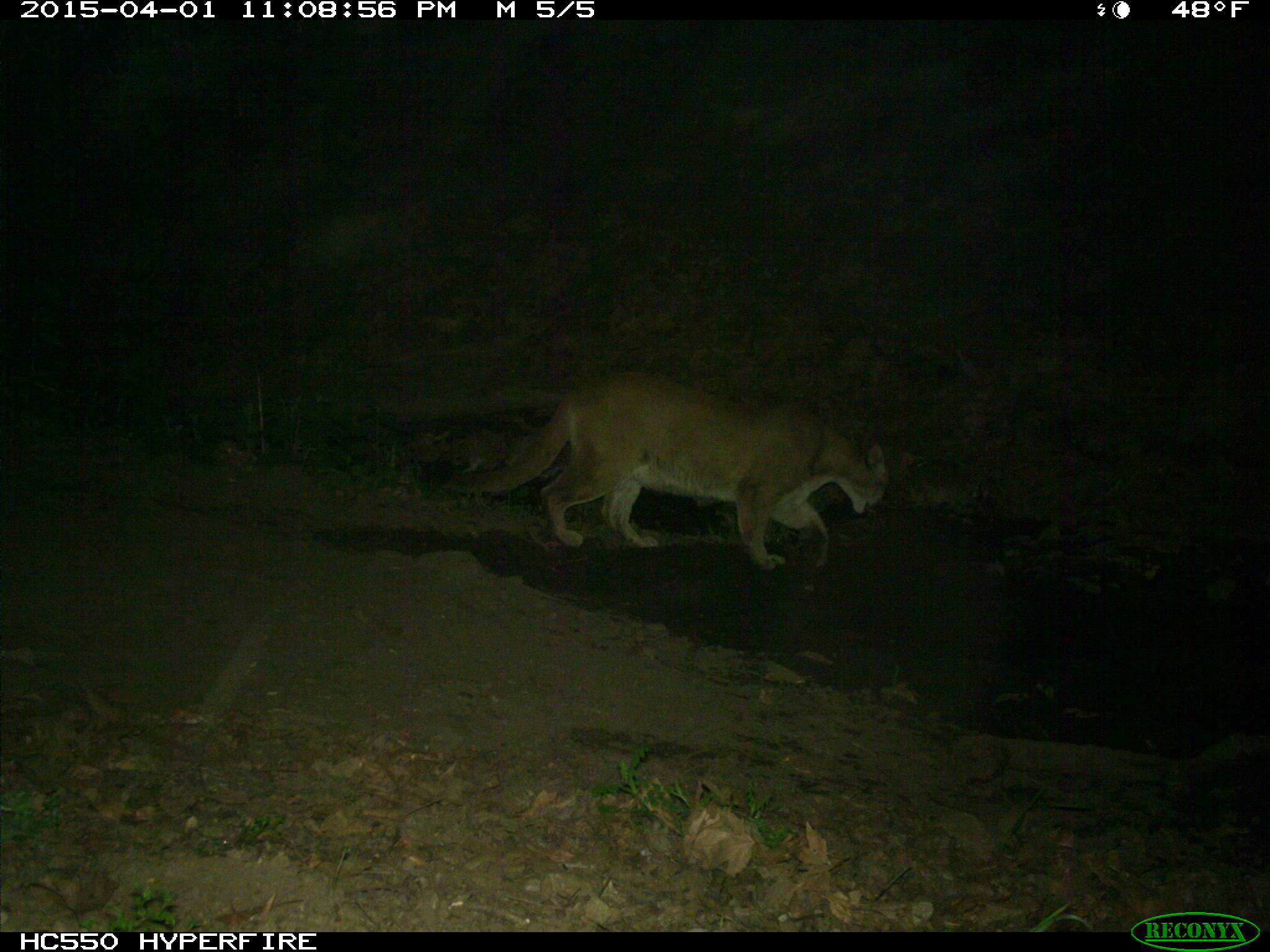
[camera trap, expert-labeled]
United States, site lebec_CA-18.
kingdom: Animalia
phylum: Chordata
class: Mammalia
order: Carnivora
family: Felidae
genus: Puma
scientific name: Puma concolor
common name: mountain lion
Puma concolor (mountain lion).